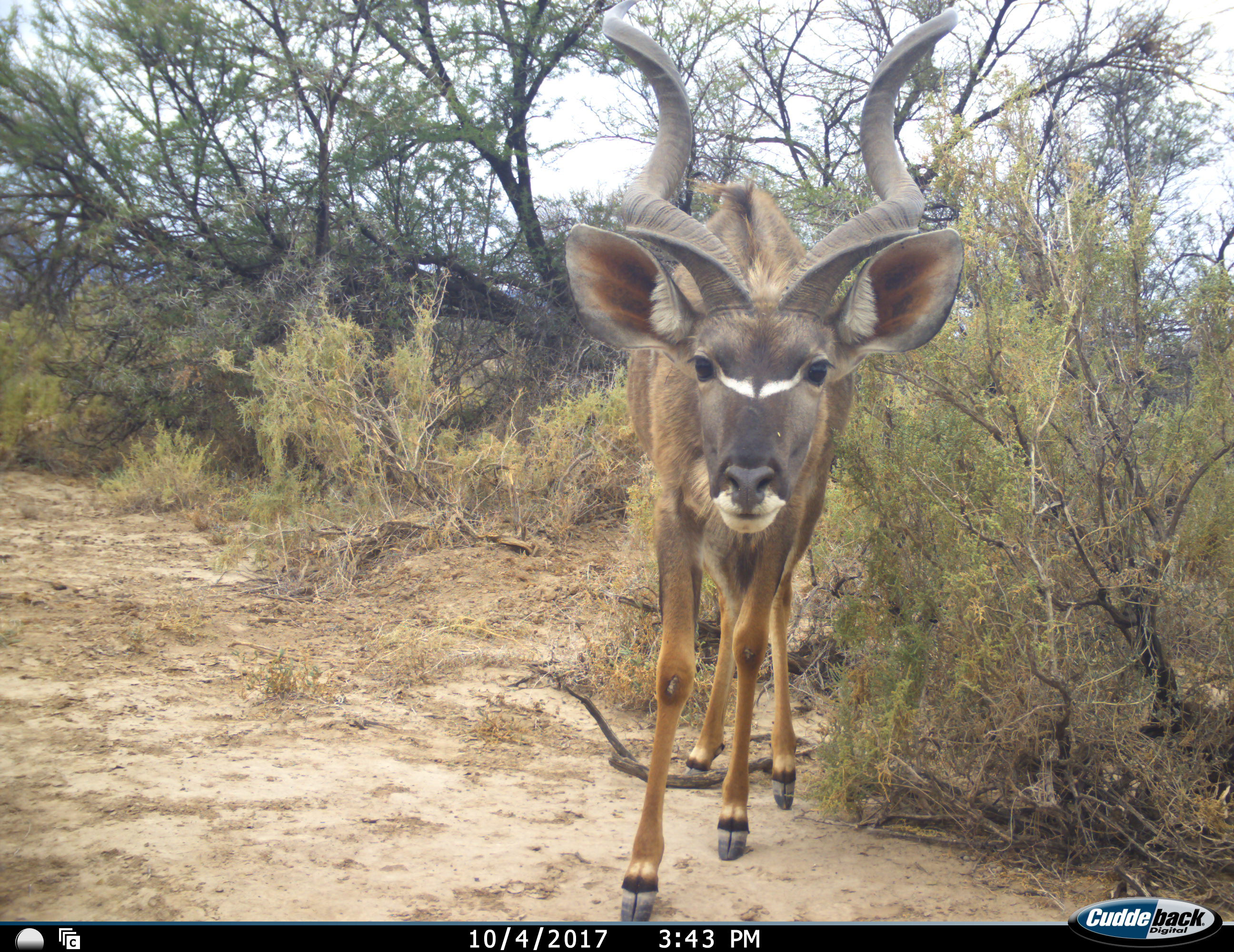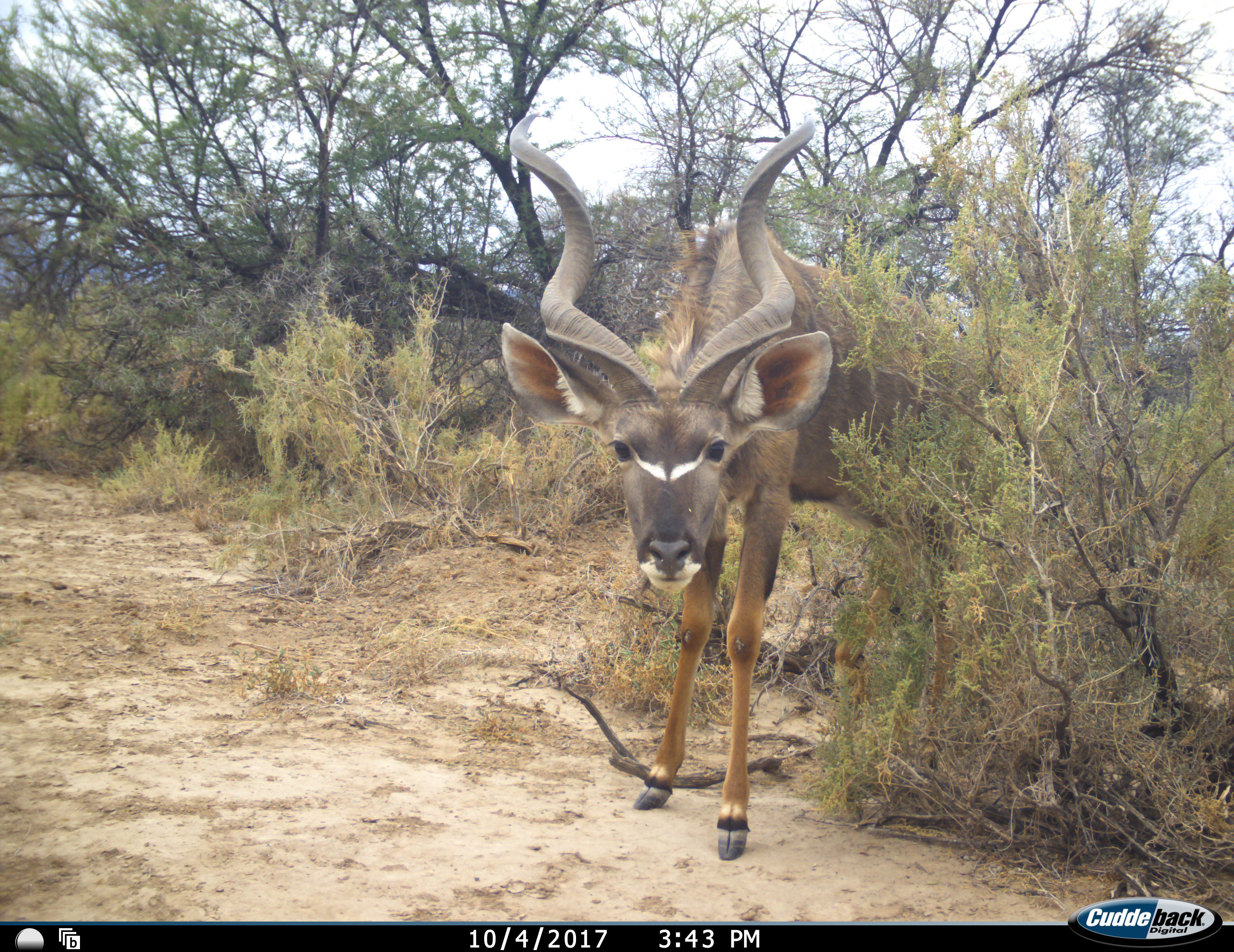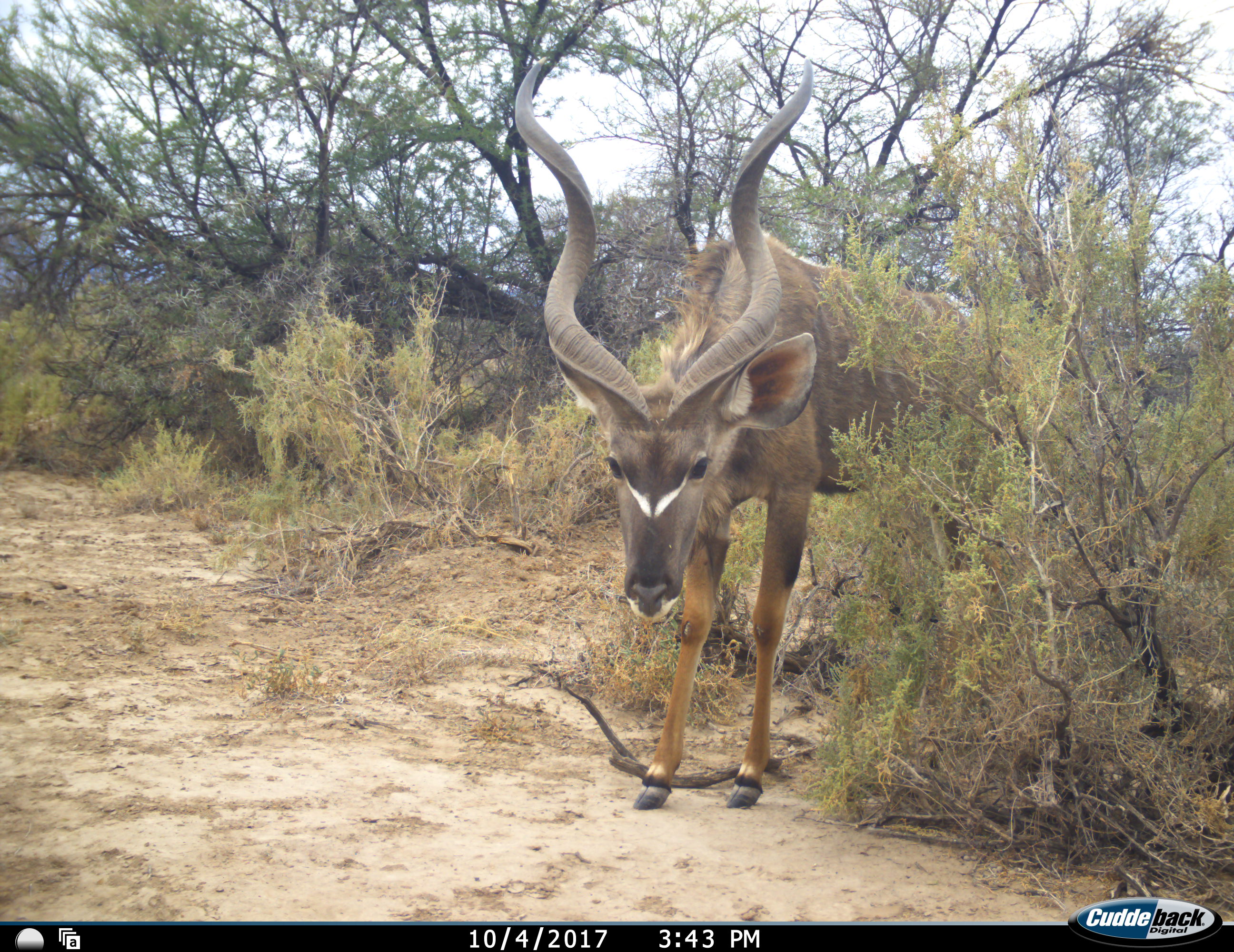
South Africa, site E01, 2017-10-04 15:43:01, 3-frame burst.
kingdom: Animalia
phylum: Chordata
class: Mammalia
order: Artiodactyla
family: Bovidae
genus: Tragelaphus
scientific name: Tragelaphus strepsiceros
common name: greater kudu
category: kudu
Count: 1.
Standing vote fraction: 60%.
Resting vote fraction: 0%.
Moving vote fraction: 50%.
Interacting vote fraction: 10%.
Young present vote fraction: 0%.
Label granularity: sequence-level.